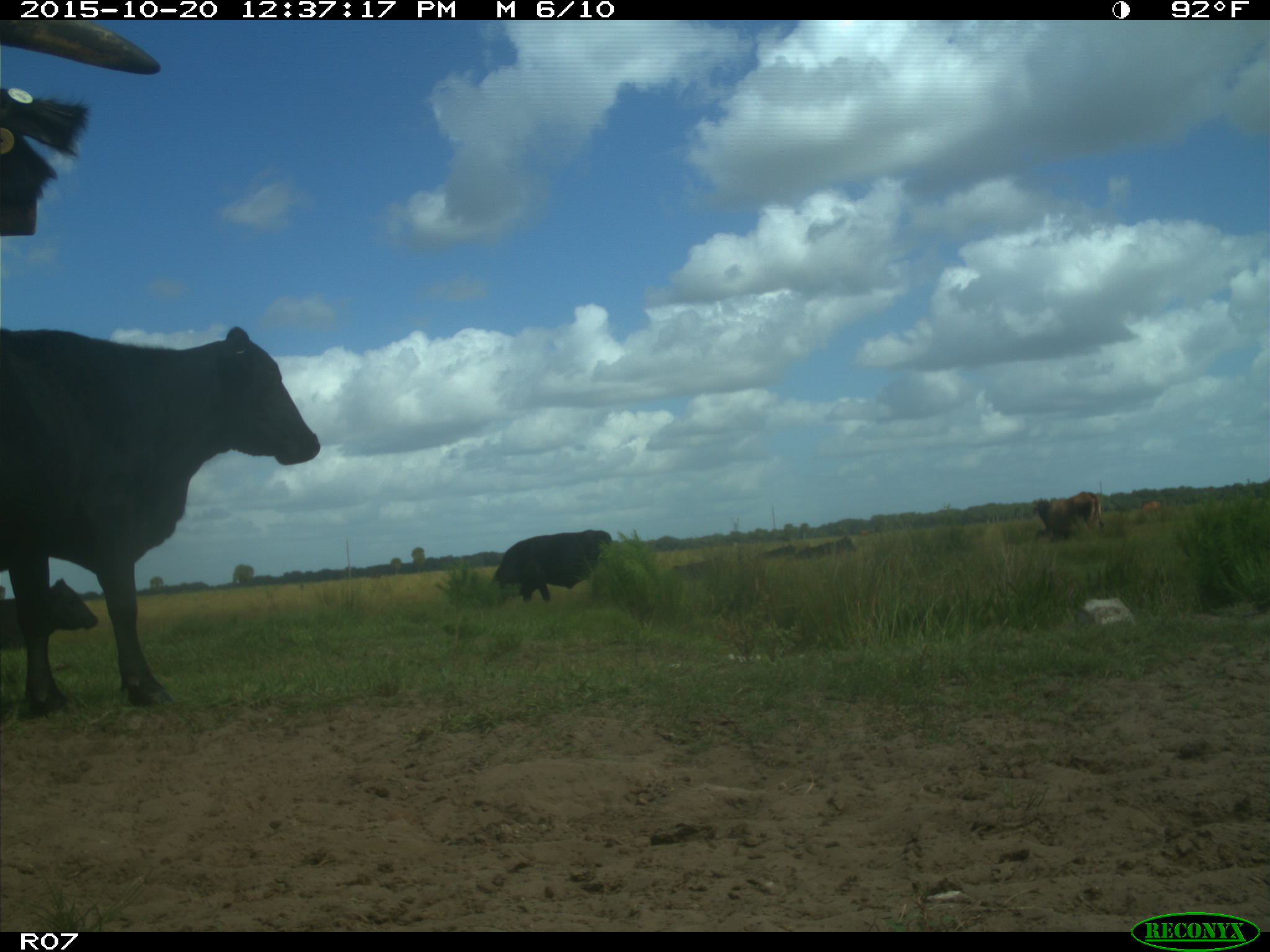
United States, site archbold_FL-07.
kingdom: Animalia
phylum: Chordata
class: Mammalia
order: Artiodactyla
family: Bovidae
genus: Bos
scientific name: Bos taurus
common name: domestic cow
Bos taurus (domestic cow).